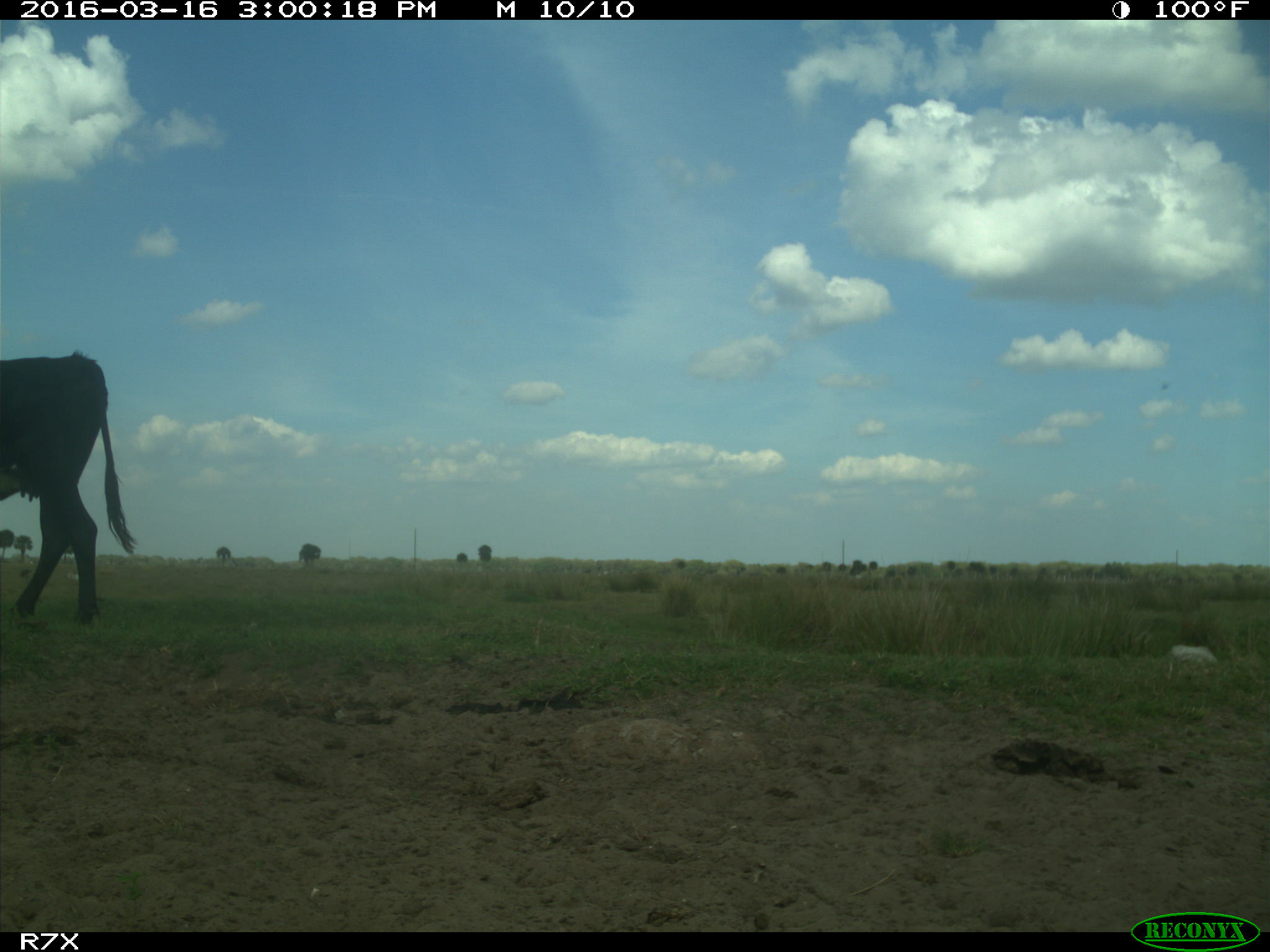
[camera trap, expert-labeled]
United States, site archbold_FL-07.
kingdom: Animalia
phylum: Chordata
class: Mammalia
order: Artiodactyla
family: Bovidae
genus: Bos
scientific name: Bos taurus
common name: domestic cow